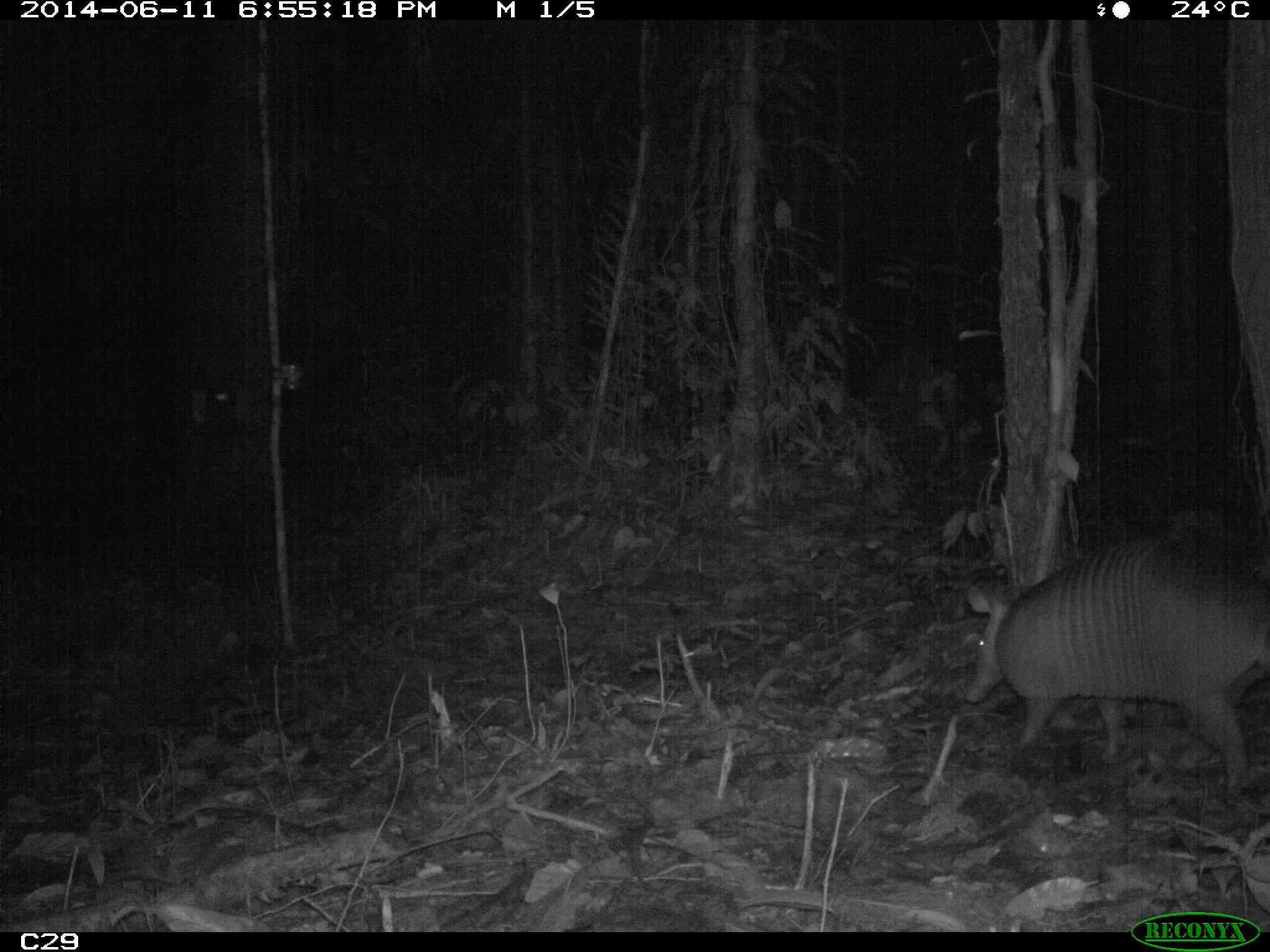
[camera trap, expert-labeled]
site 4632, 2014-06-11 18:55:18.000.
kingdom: Animalia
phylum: Chordata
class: Mammalia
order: Cingulata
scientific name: Cingulata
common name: armadillo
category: unknown armadillo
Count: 1.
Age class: adult.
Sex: male.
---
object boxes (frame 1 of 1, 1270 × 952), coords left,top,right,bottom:
unknown armadillo: 964,543,1270,790